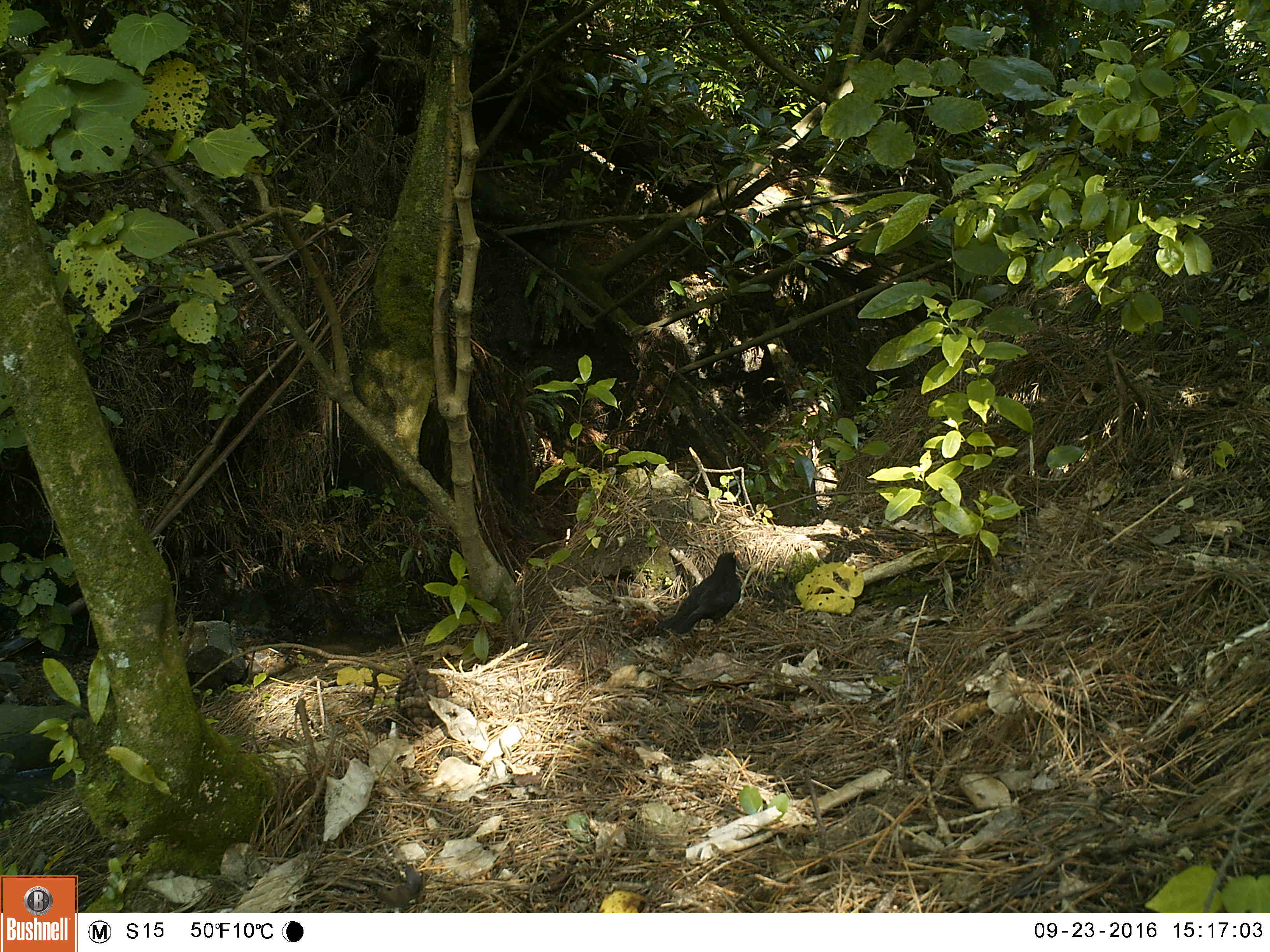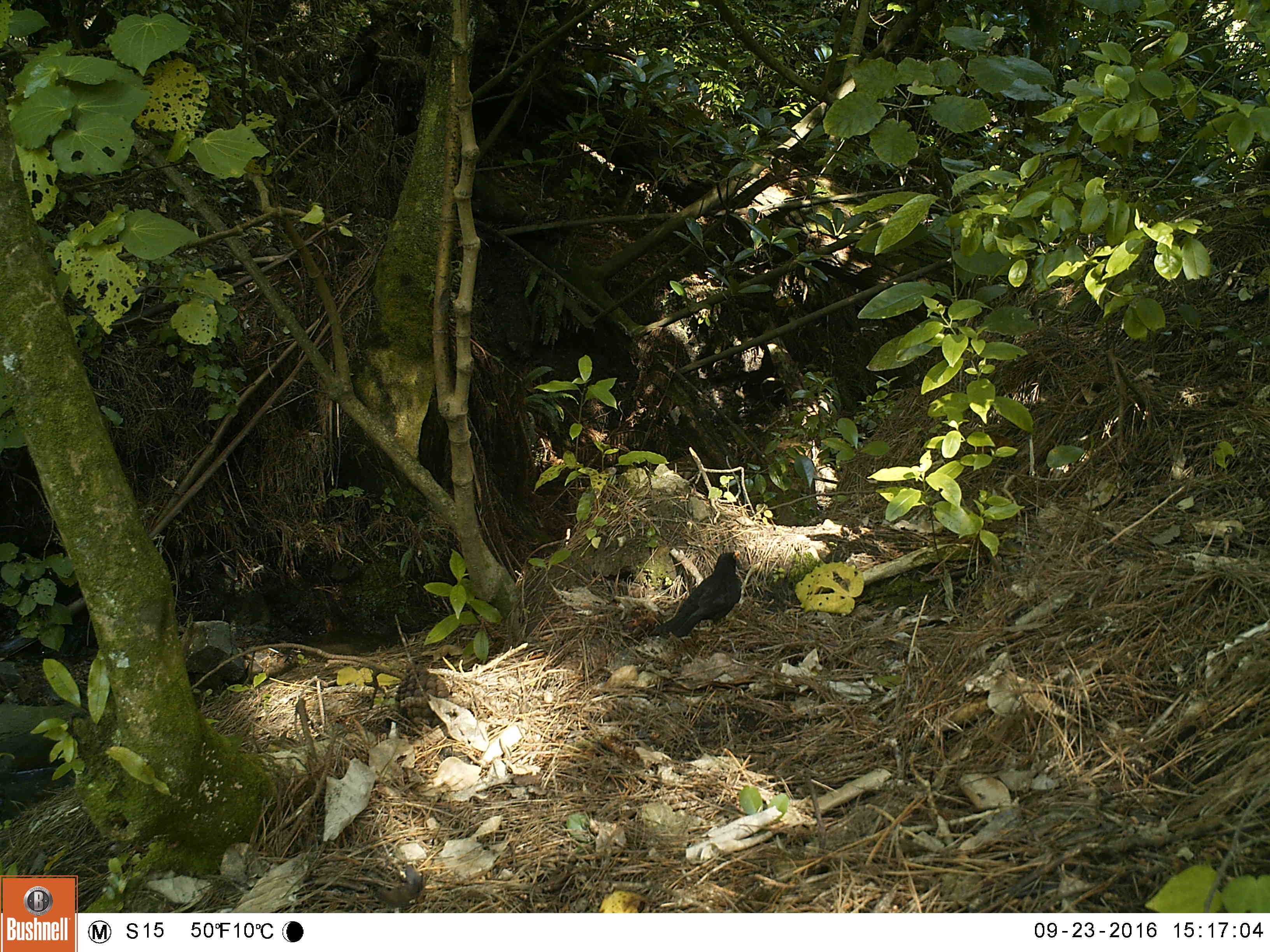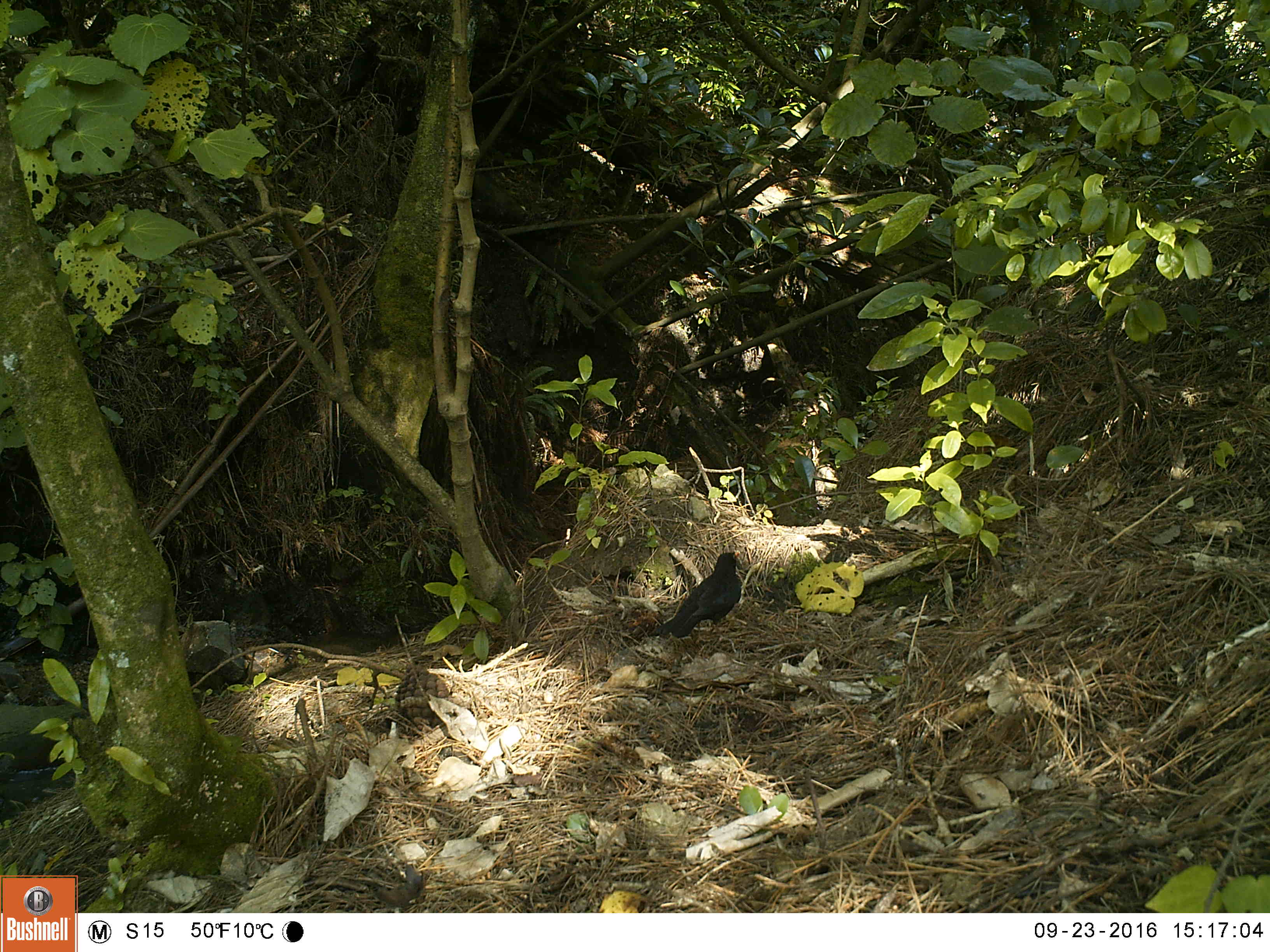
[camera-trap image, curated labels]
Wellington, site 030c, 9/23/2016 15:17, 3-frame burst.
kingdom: Animalia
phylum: Chordata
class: Aves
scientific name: Aves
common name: bird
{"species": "bird (Aves)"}